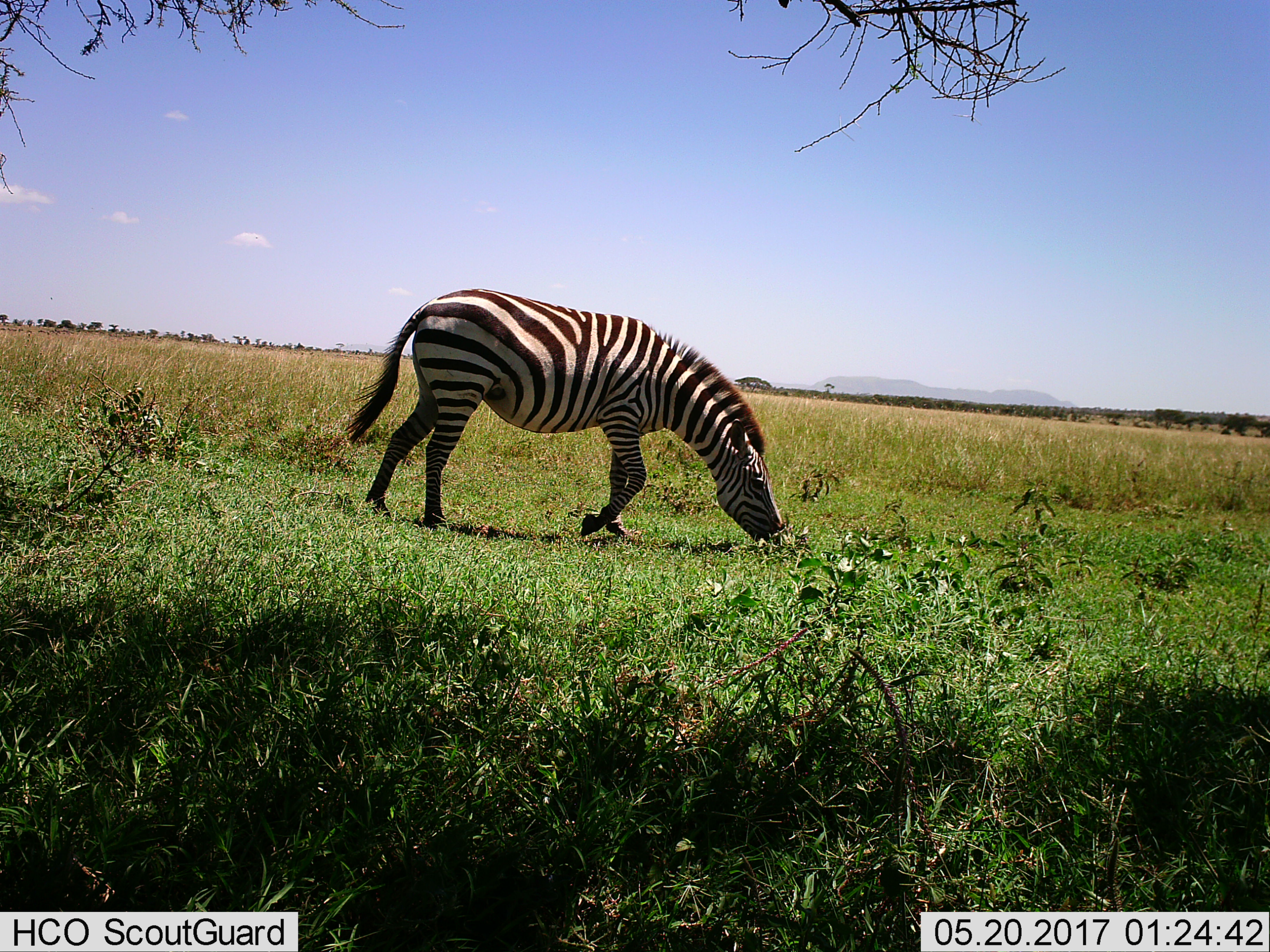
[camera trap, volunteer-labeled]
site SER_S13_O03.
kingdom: Animalia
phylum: Chordata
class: Mammalia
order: Perissodactyla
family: Equidae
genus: Equus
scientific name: Equus quagga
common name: plains zebra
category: zebraplains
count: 1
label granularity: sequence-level